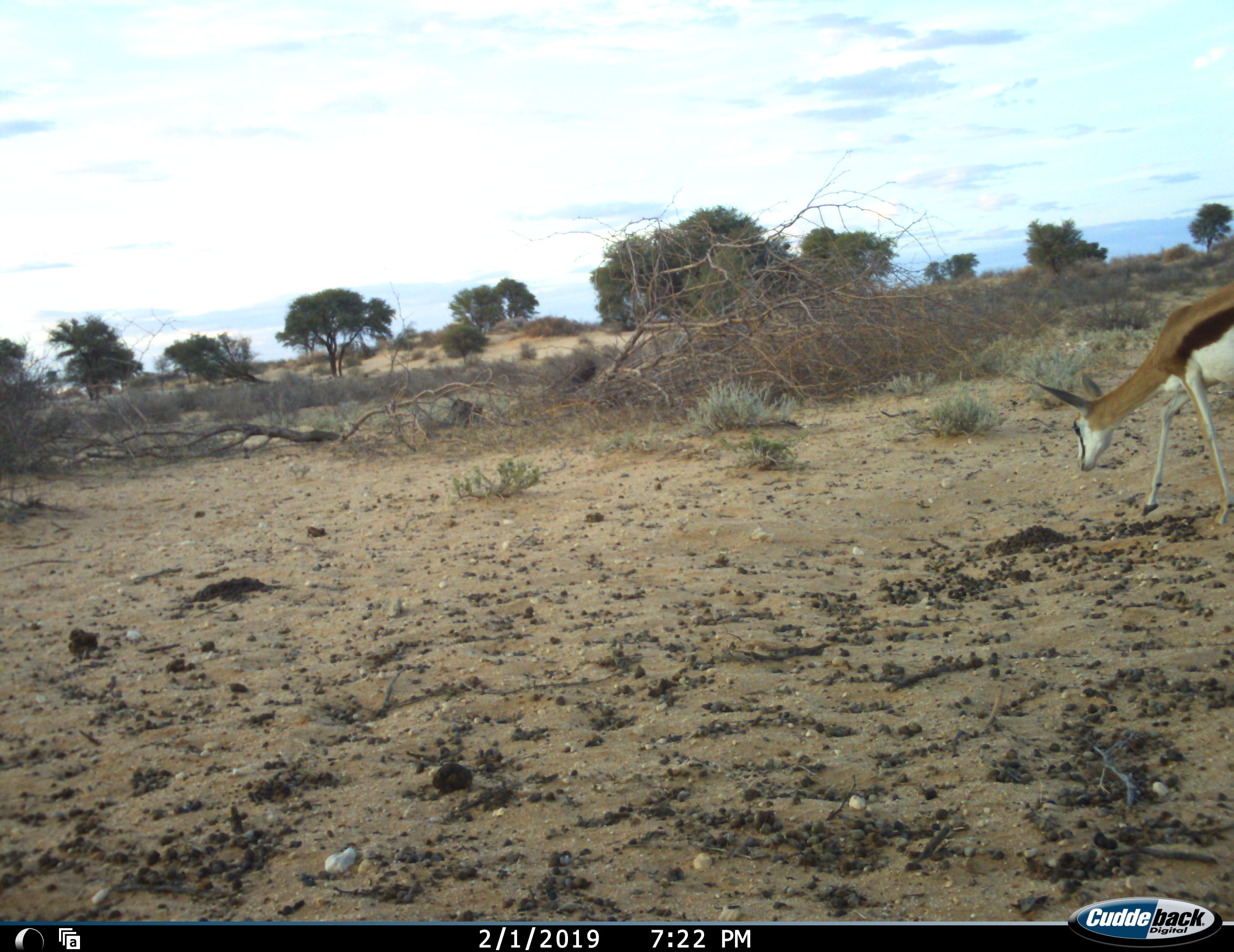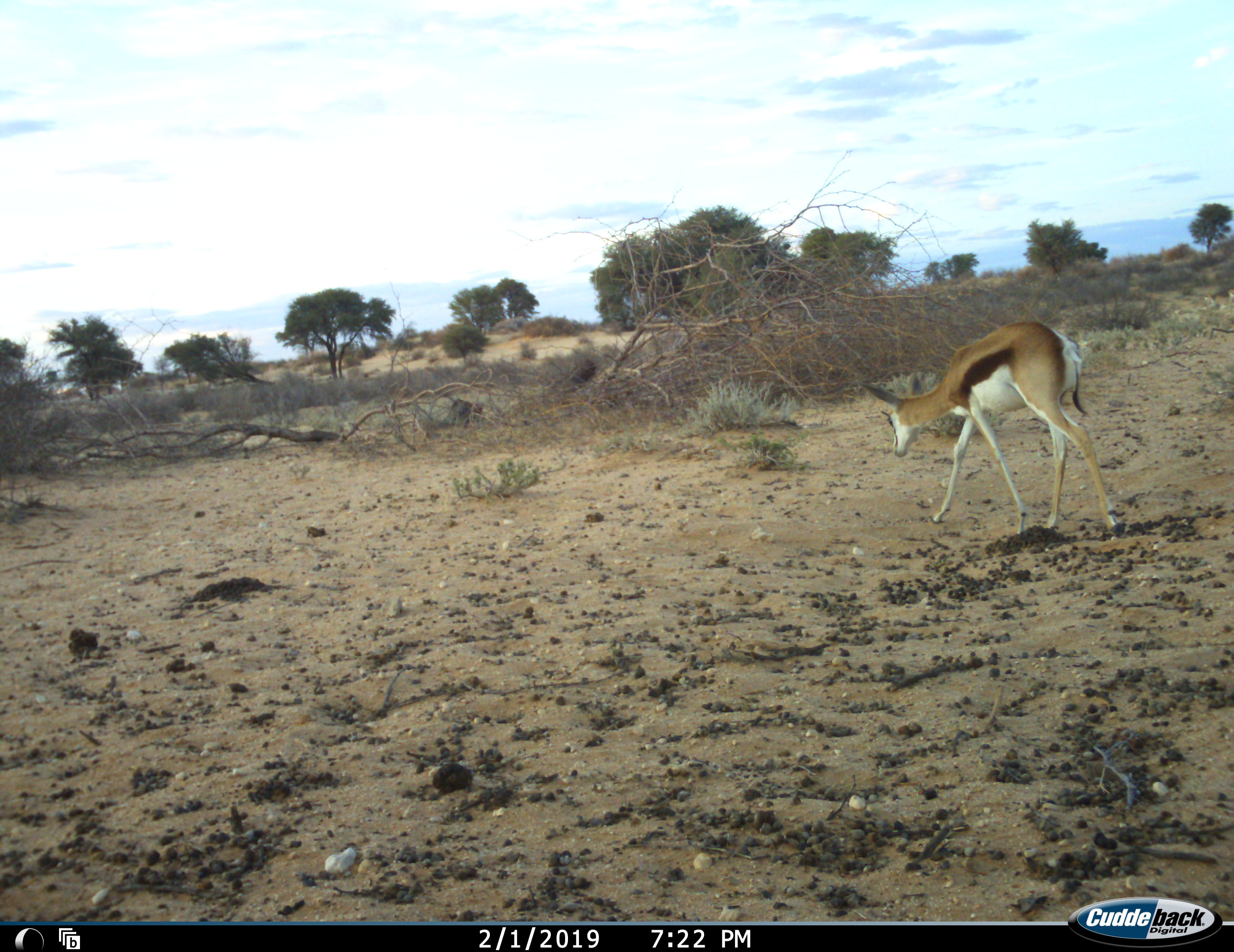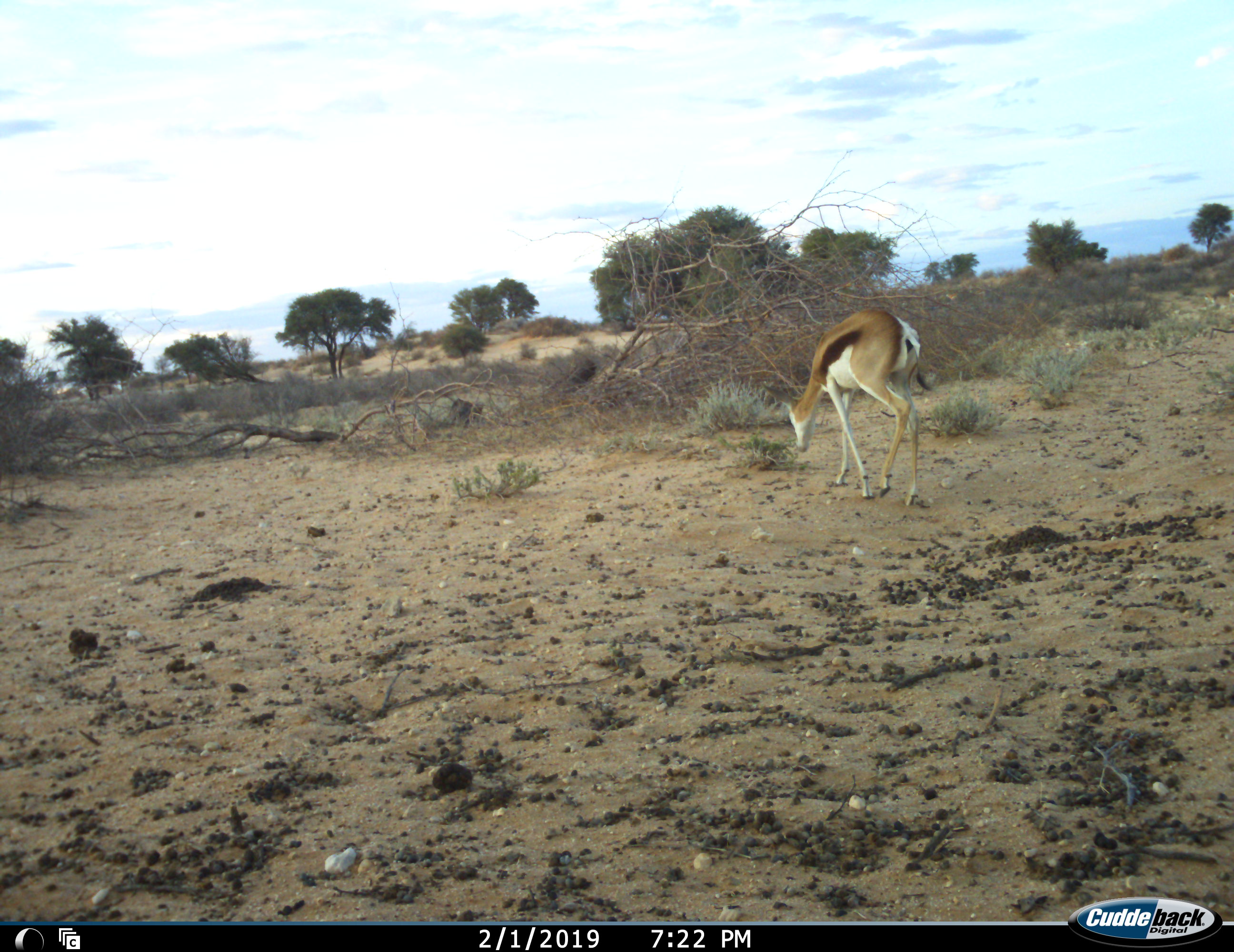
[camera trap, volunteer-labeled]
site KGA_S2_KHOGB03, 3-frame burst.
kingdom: Animalia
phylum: Chordata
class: Mammalia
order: Artiodactyla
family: Bovidae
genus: Antidorcas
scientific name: Antidorcas marsupialis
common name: springbok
Springbok (Antidorcas marsupialis), count 1. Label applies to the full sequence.